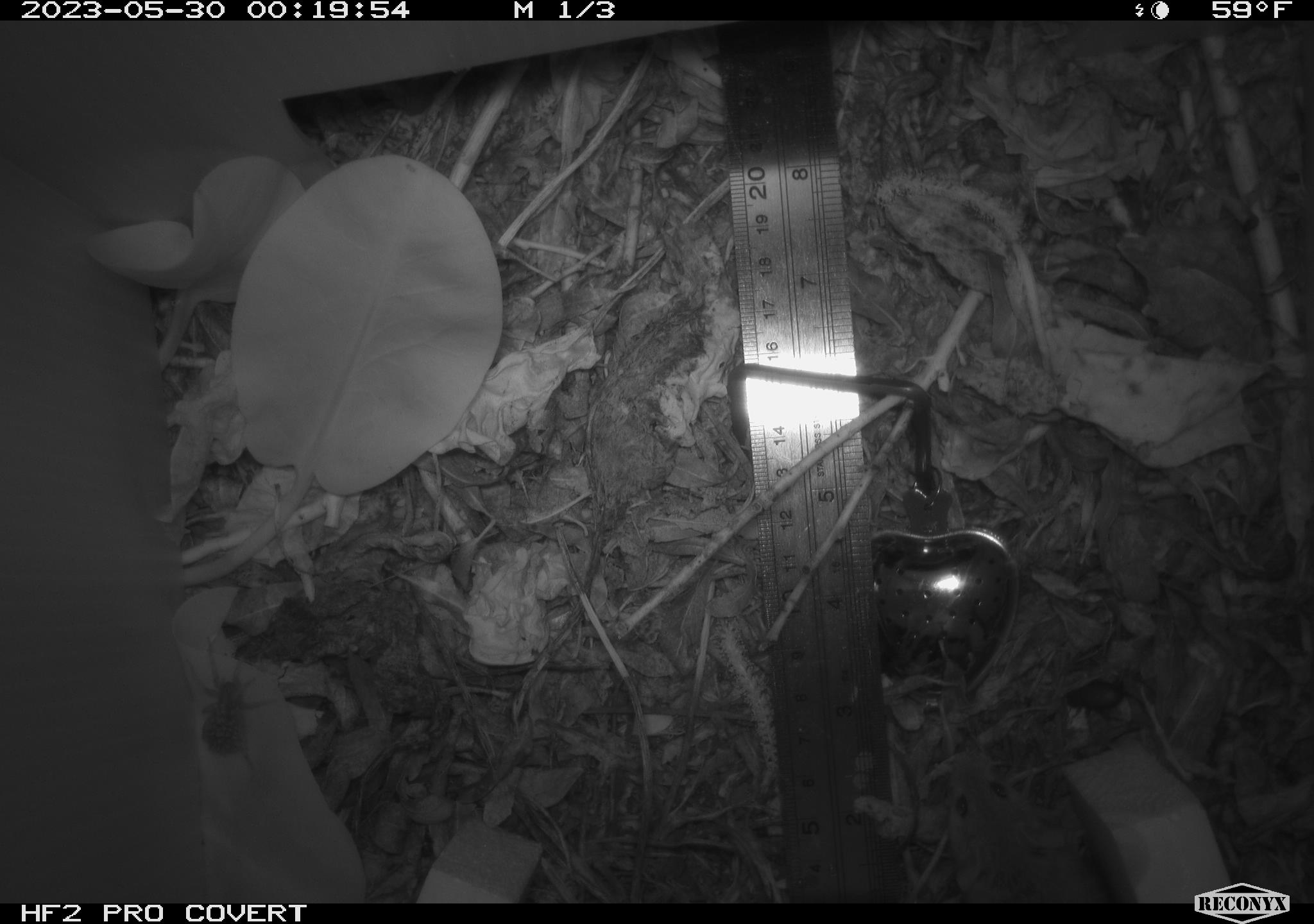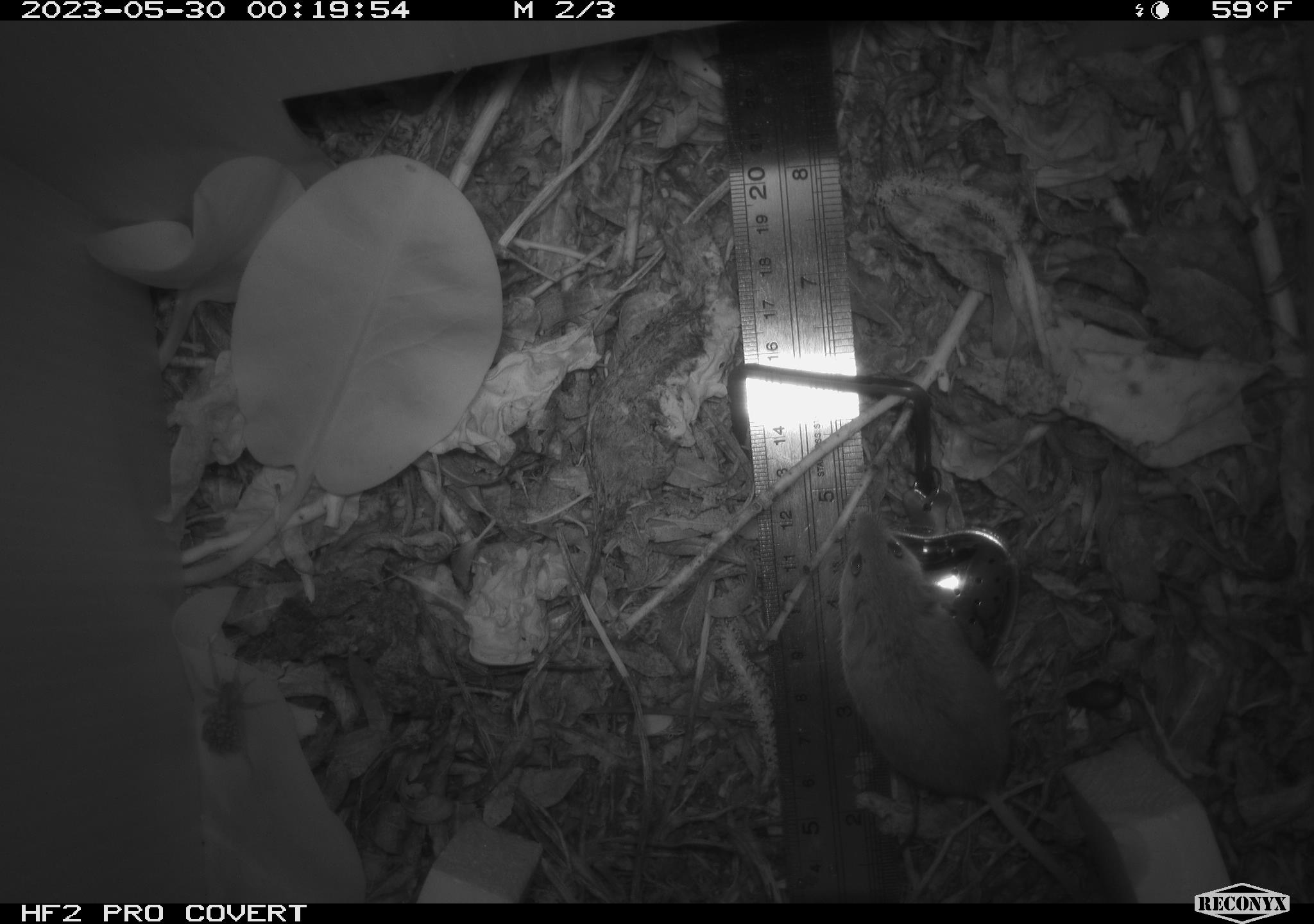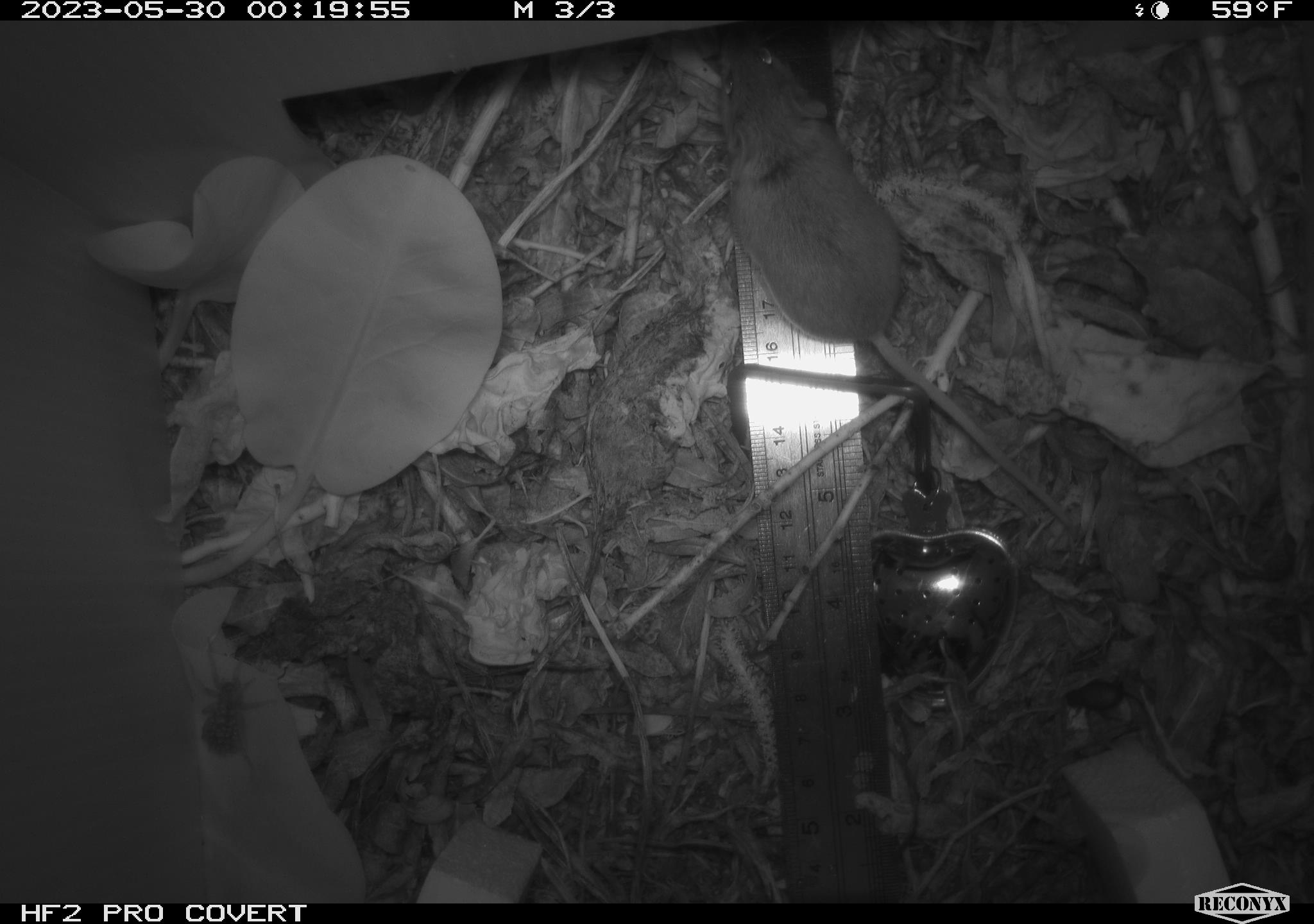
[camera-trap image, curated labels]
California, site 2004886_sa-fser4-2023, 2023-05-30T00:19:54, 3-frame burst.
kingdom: Animalia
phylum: Chordata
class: Mammalia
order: Rodentia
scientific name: Rodentia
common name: mouse species